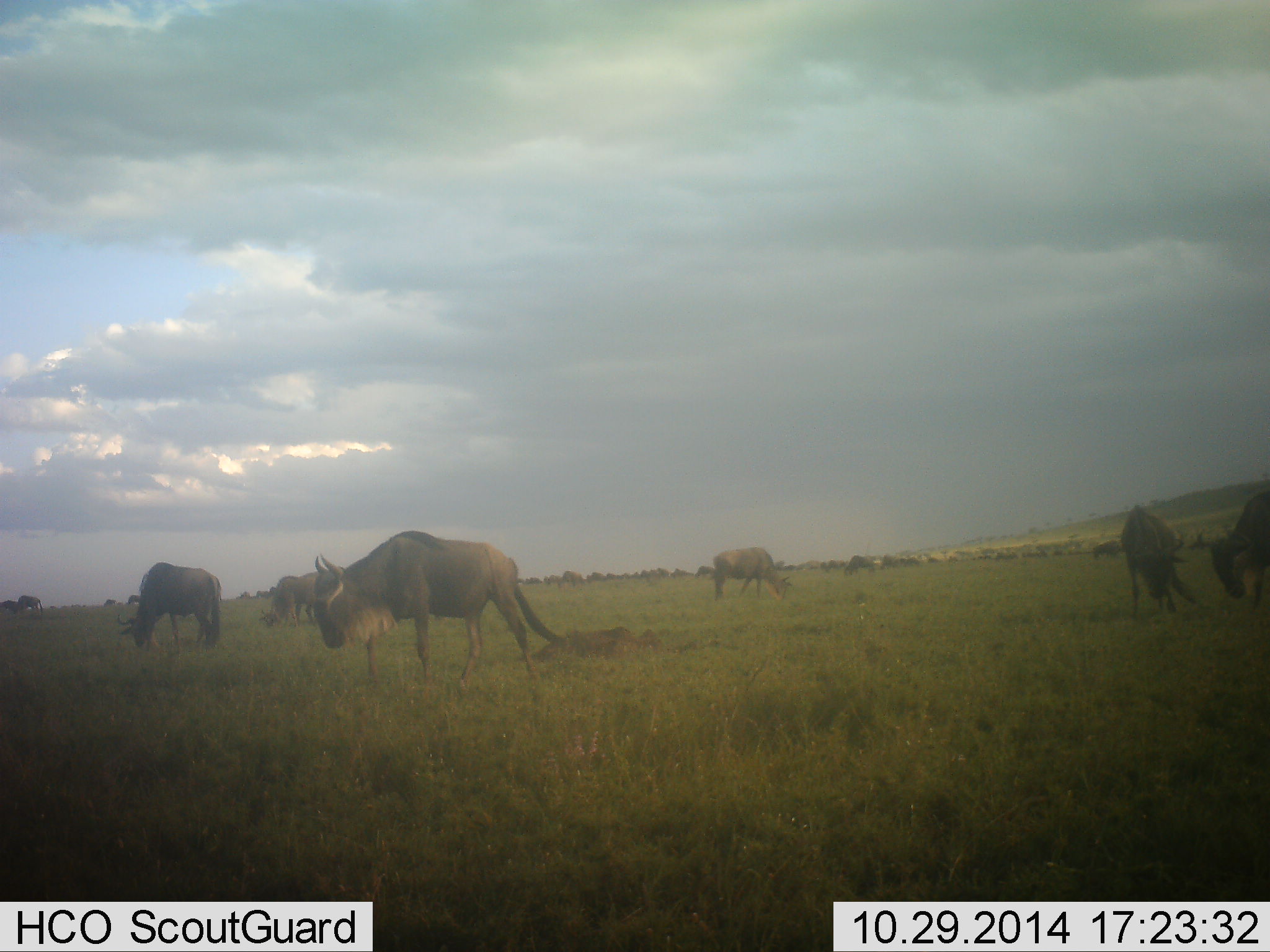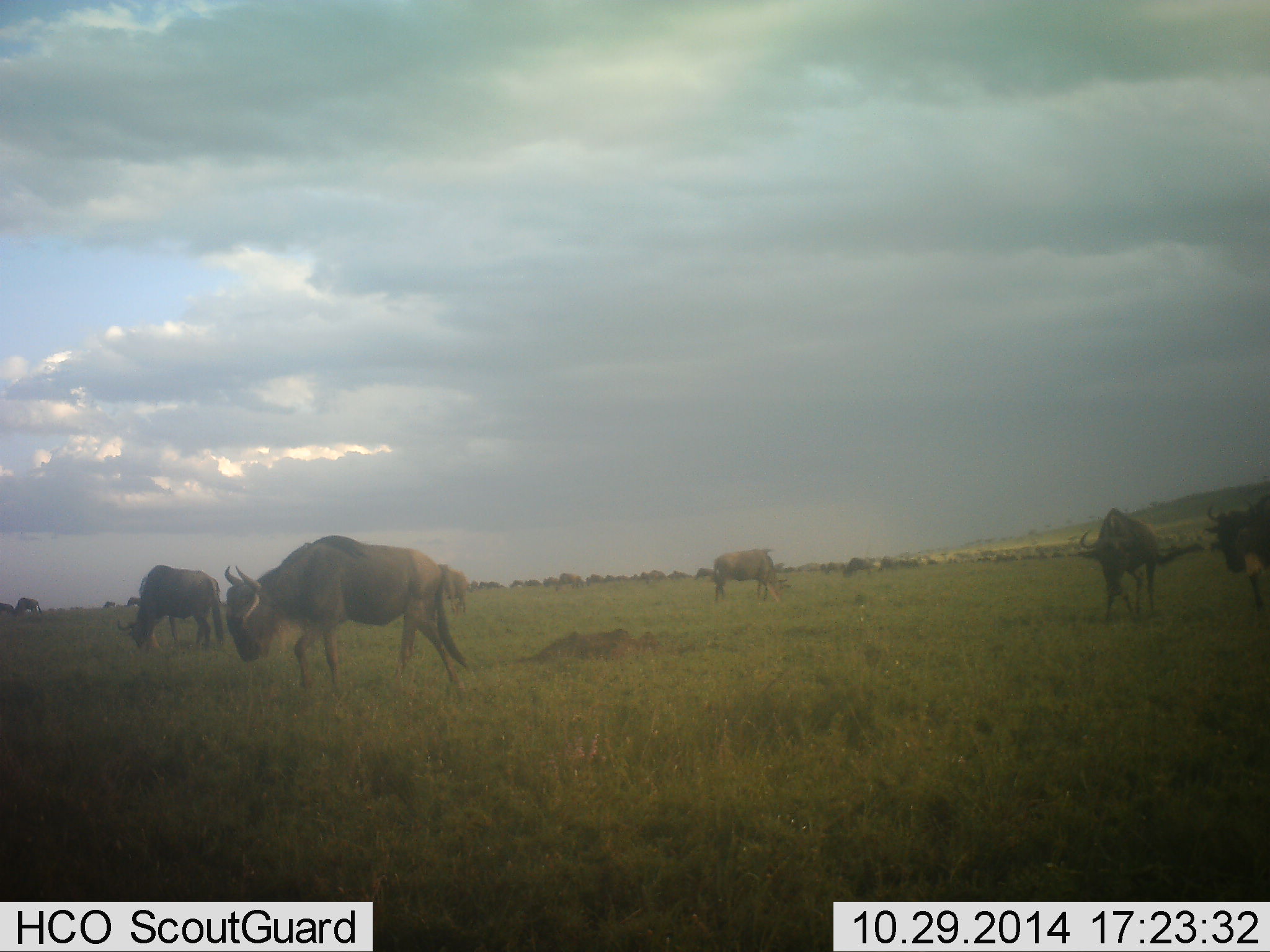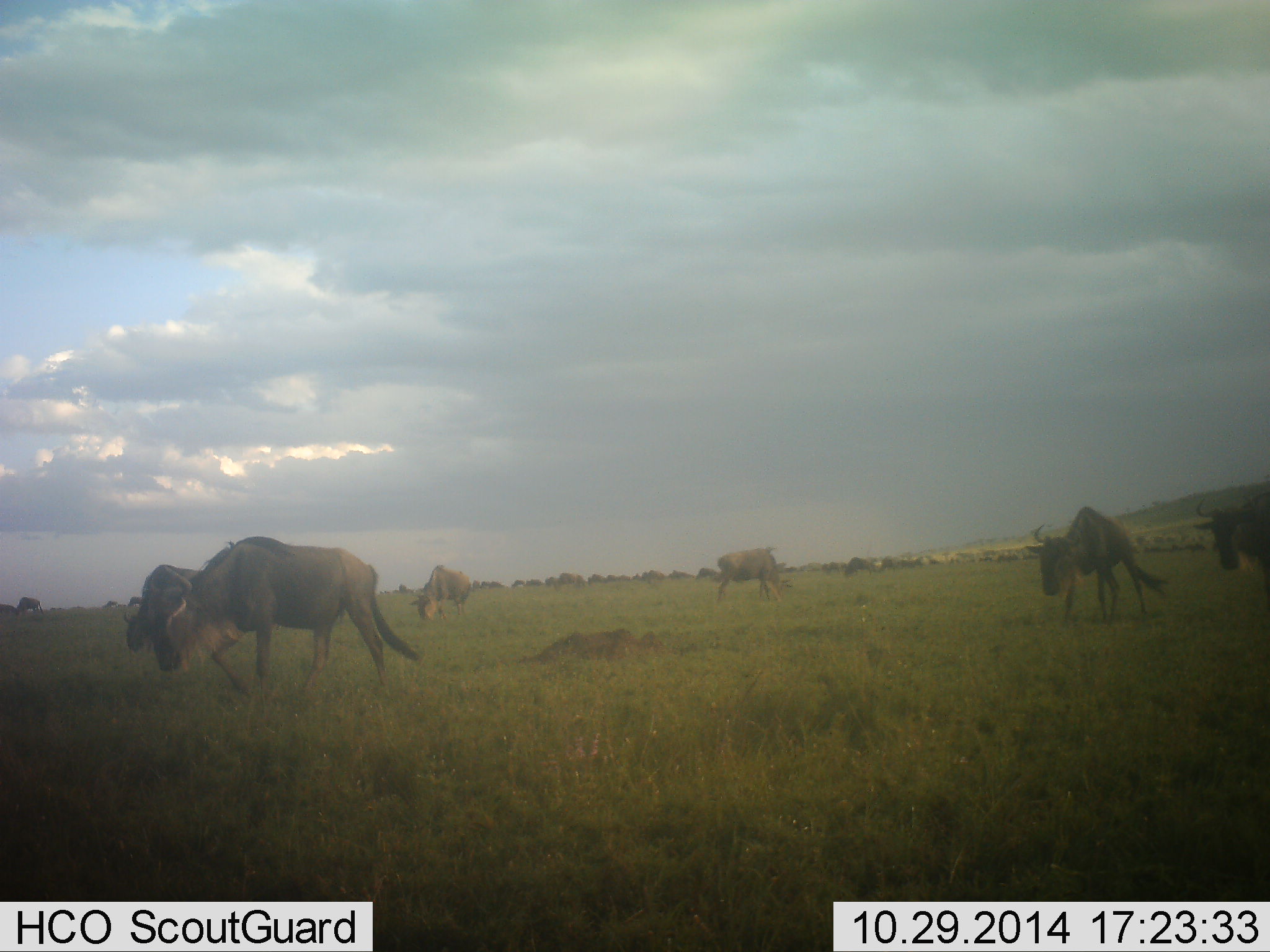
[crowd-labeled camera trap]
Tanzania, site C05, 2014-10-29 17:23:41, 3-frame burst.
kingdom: Animalia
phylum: Chordata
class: Mammalia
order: Artiodactyla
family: Bovidae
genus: Connochaetes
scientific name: Connochaetes taurinus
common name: blue wildebeest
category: wildebeest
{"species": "wildebeest (blue wildebeest) (Connochaetes taurinus)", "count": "11-50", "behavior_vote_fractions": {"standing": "50%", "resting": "10%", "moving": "80%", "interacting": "10%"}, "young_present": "0%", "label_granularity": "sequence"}